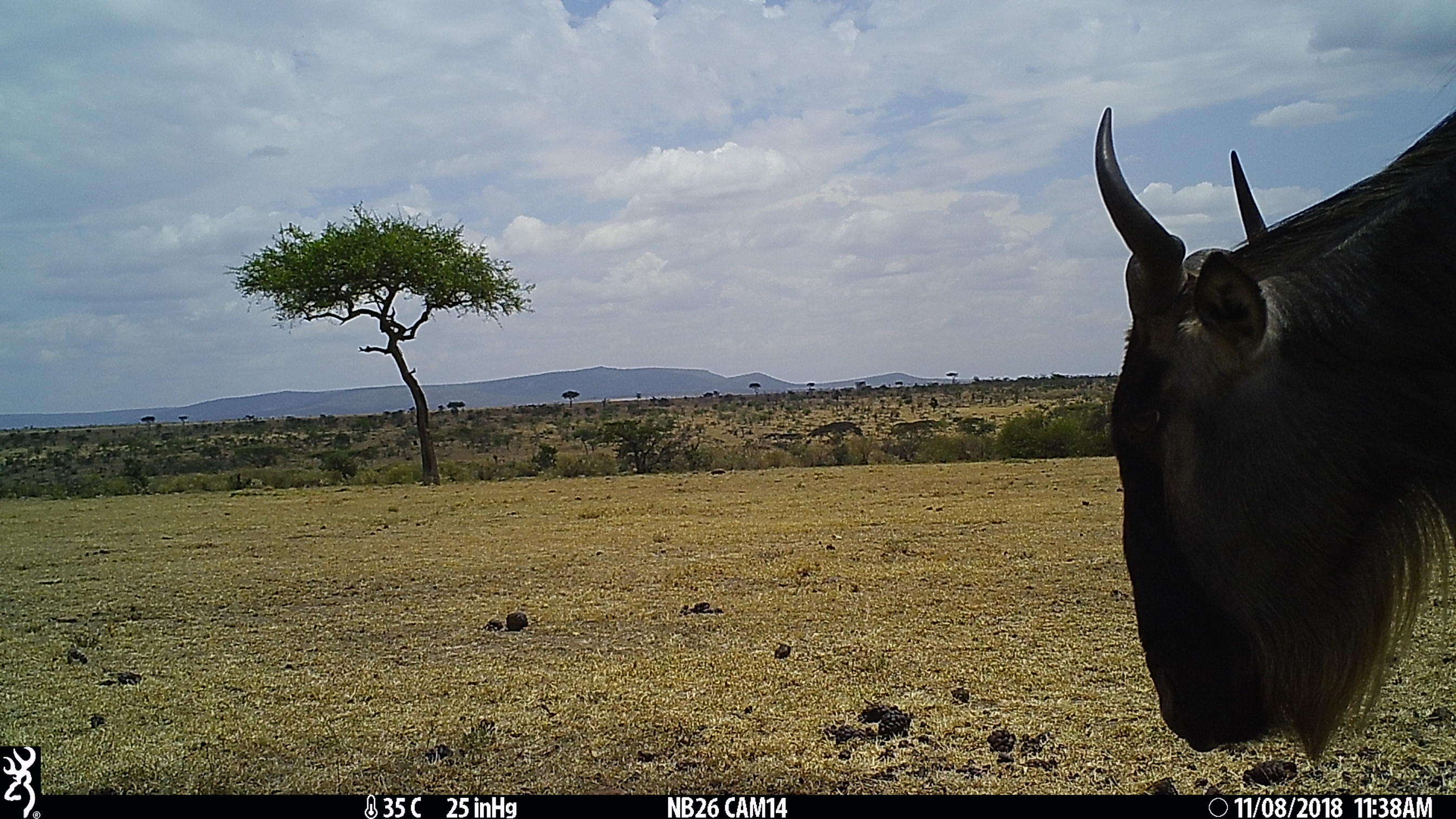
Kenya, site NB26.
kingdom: Animalia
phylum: Chordata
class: Mammalia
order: Artiodactyla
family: Bovidae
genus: Connochaetes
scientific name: Connochaetes taurinus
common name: blue wildebeest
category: wildebeest